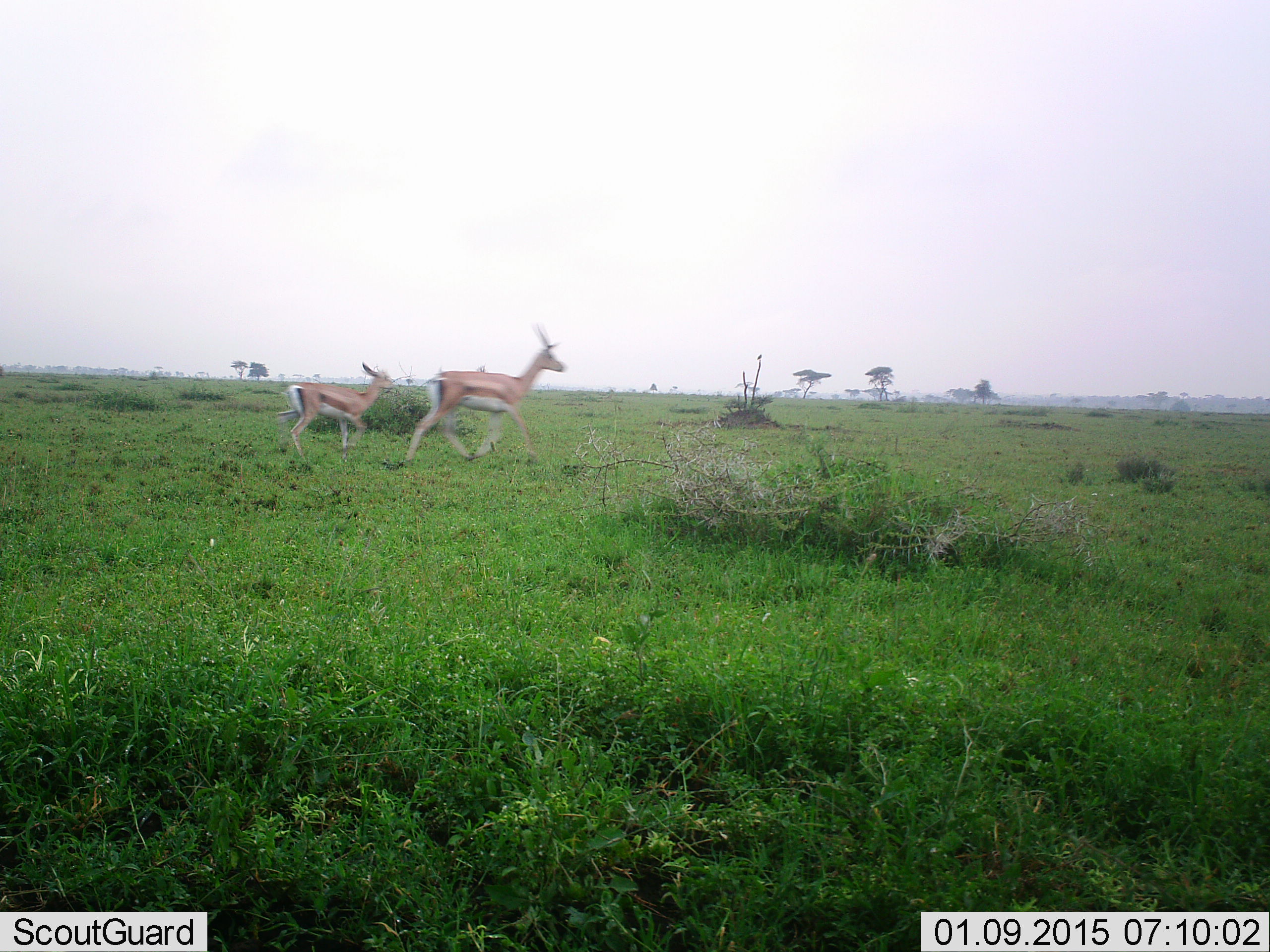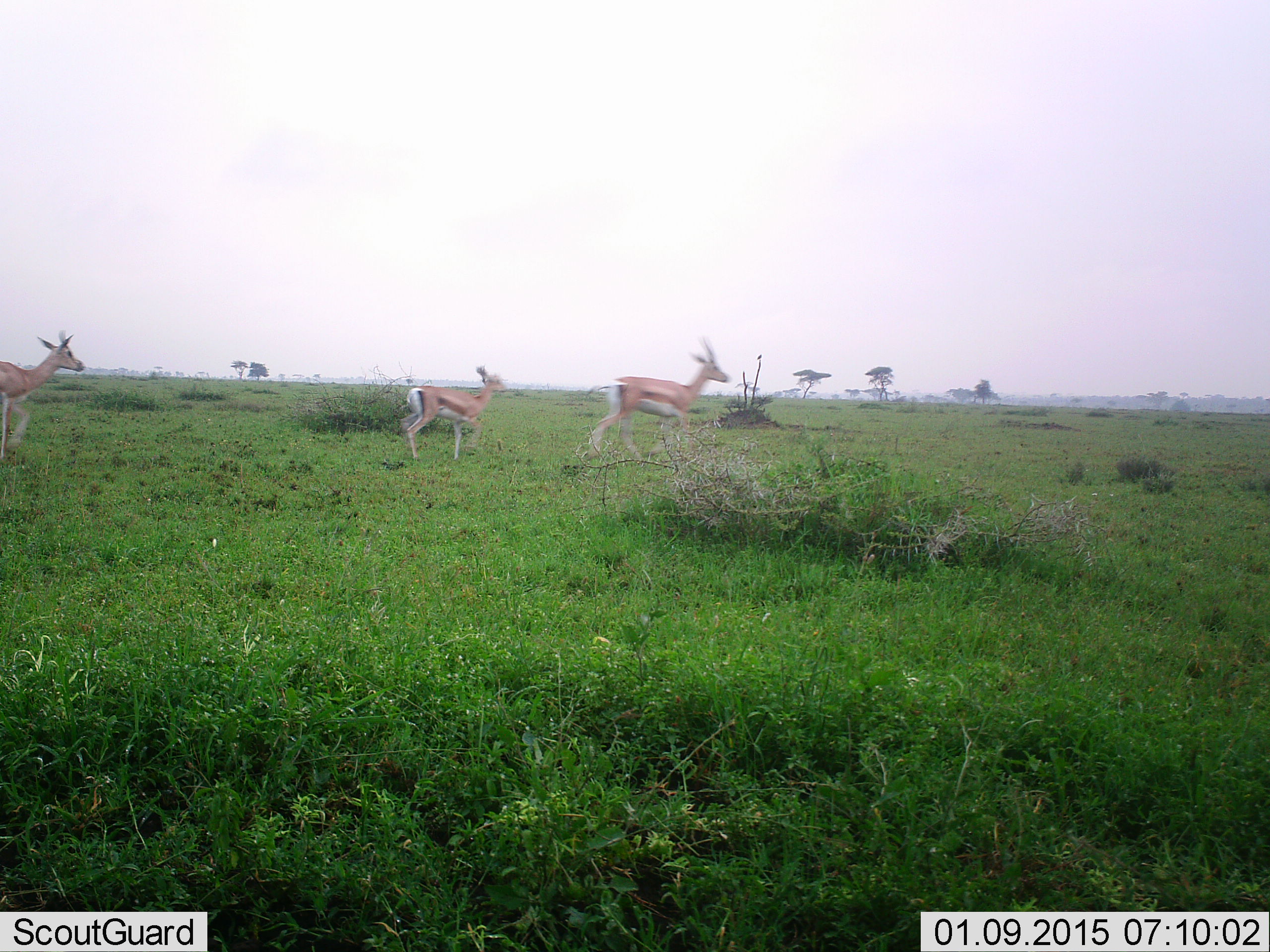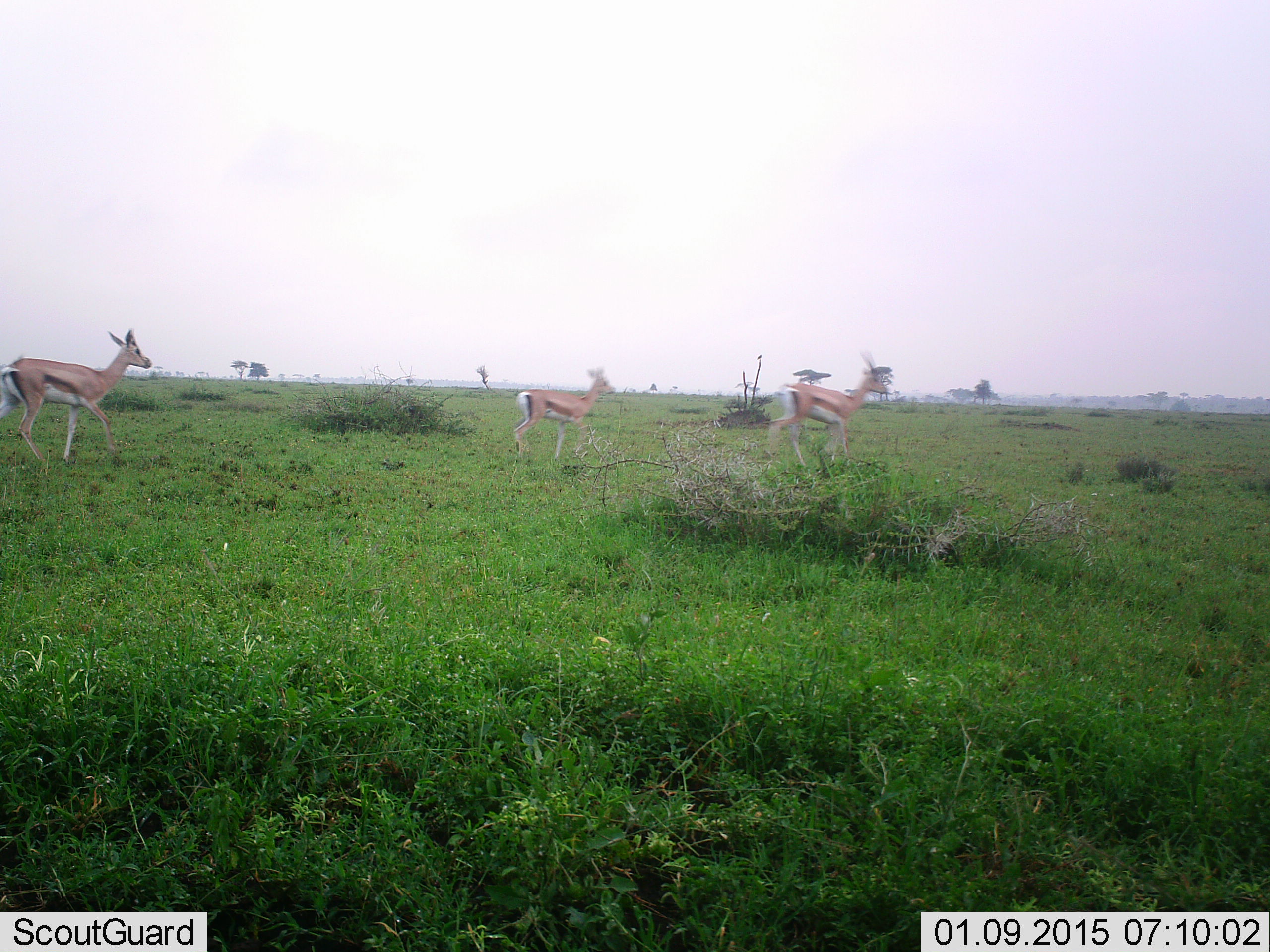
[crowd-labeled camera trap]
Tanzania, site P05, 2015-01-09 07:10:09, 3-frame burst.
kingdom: Animalia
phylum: Chordata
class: Mammalia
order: Artiodactyla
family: Bovidae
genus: Eudorcas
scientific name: Eudorcas thomsonii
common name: thomson's gazelle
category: gazellethomsons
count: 3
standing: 20%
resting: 0%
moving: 90%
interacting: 0%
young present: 10%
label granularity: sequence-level